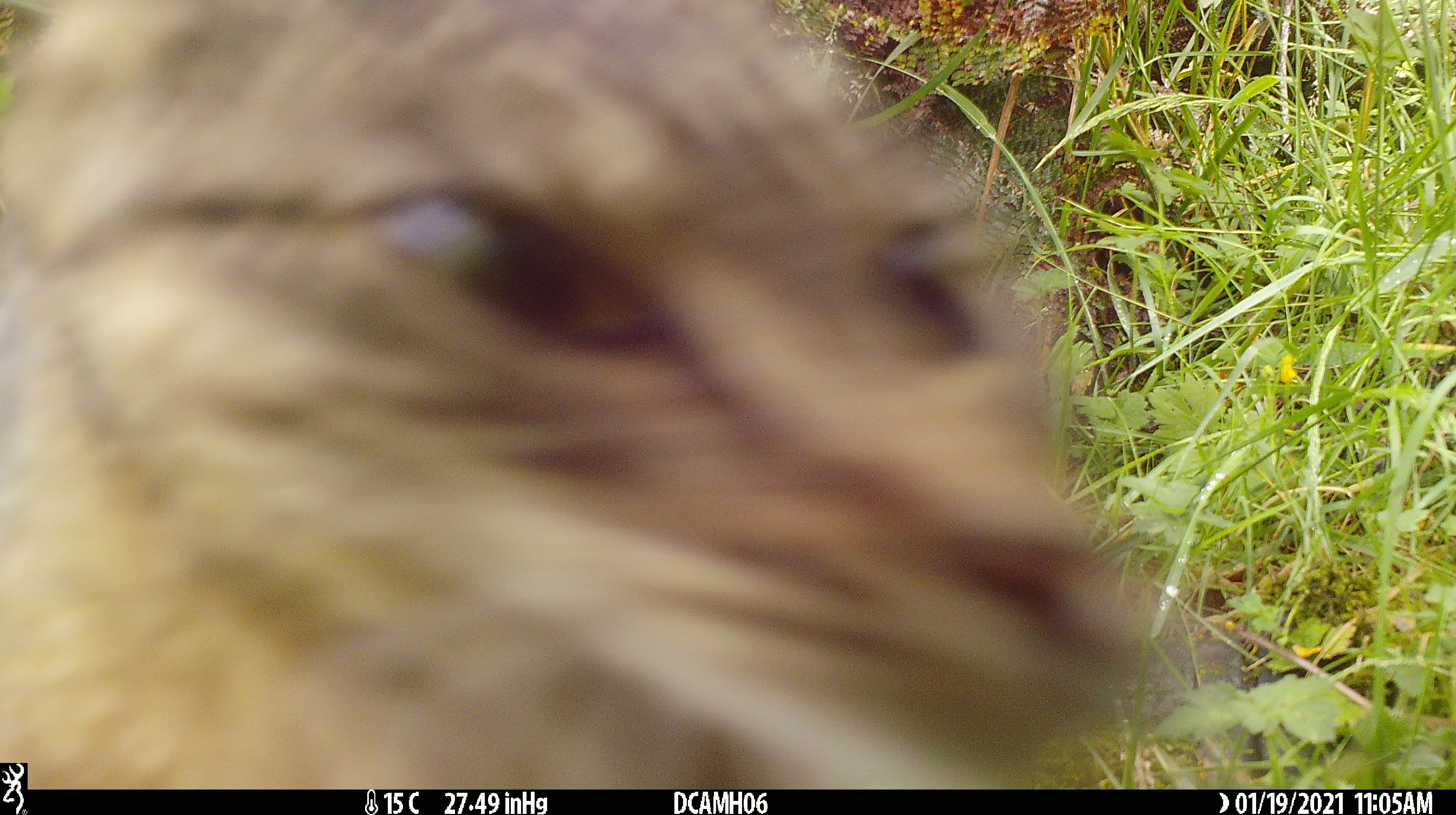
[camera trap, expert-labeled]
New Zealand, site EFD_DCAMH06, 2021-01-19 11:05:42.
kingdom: Animalia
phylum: Chordata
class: Mammalia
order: Carnivora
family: Felidae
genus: Felis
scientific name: Felis catus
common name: domestic cat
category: cat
Cat (domestic cat) (Felis catus).